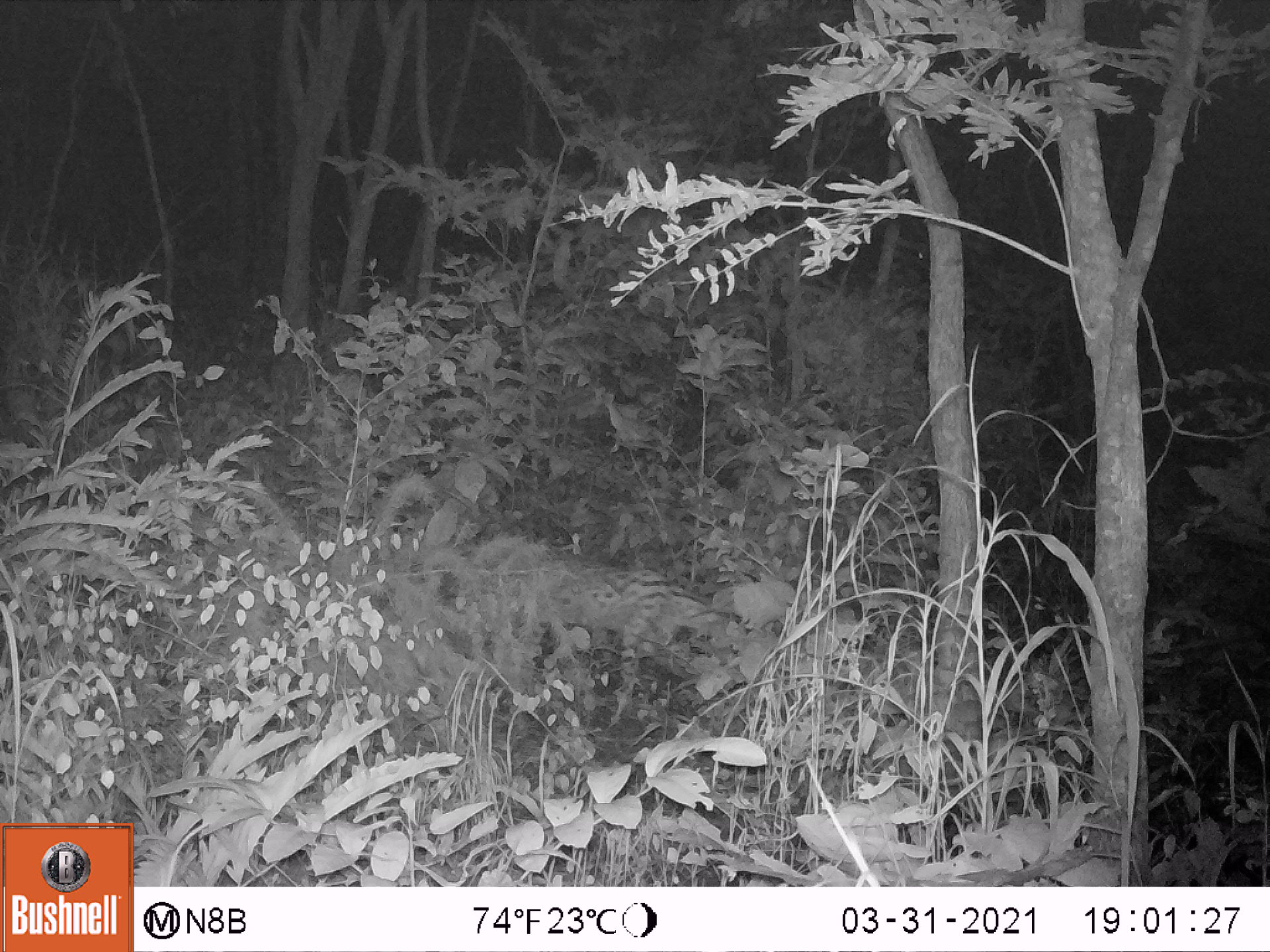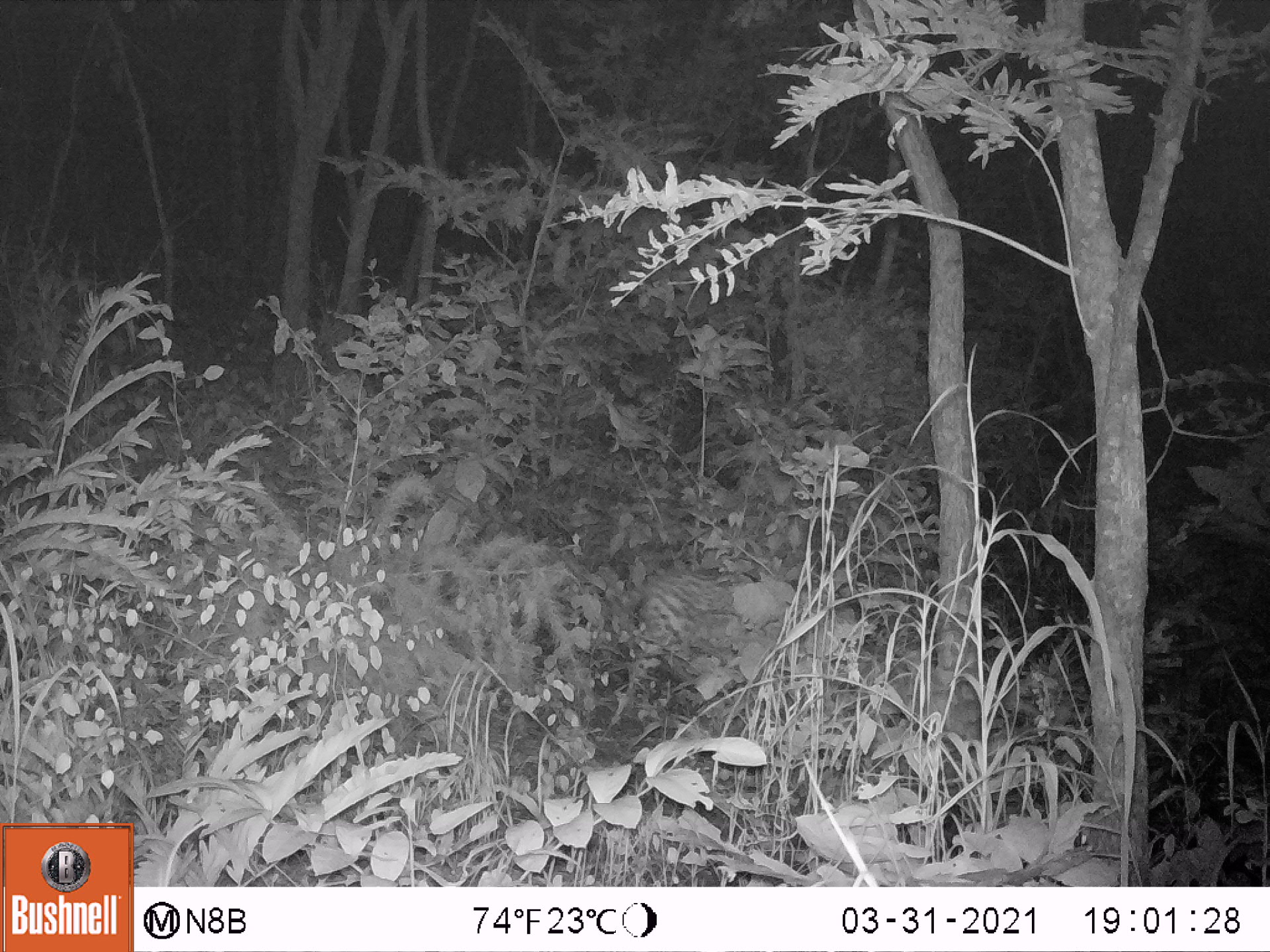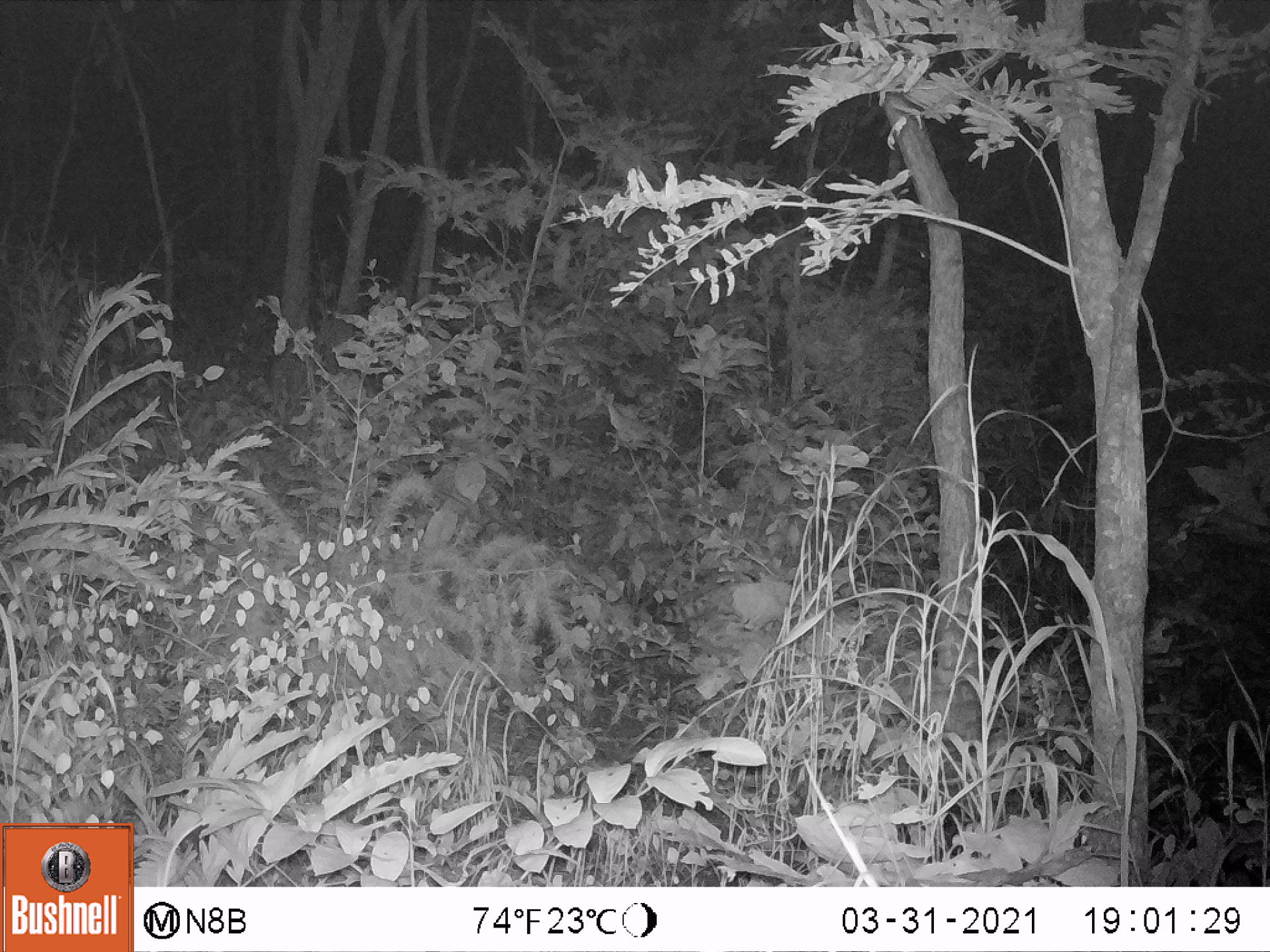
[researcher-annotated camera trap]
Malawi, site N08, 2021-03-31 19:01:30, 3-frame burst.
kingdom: Animalia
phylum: Chordata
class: Mammalia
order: Carnivora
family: Felidae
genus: Leptailurus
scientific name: Leptailurus serval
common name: serval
Serval (Leptailurus serval), count 1.